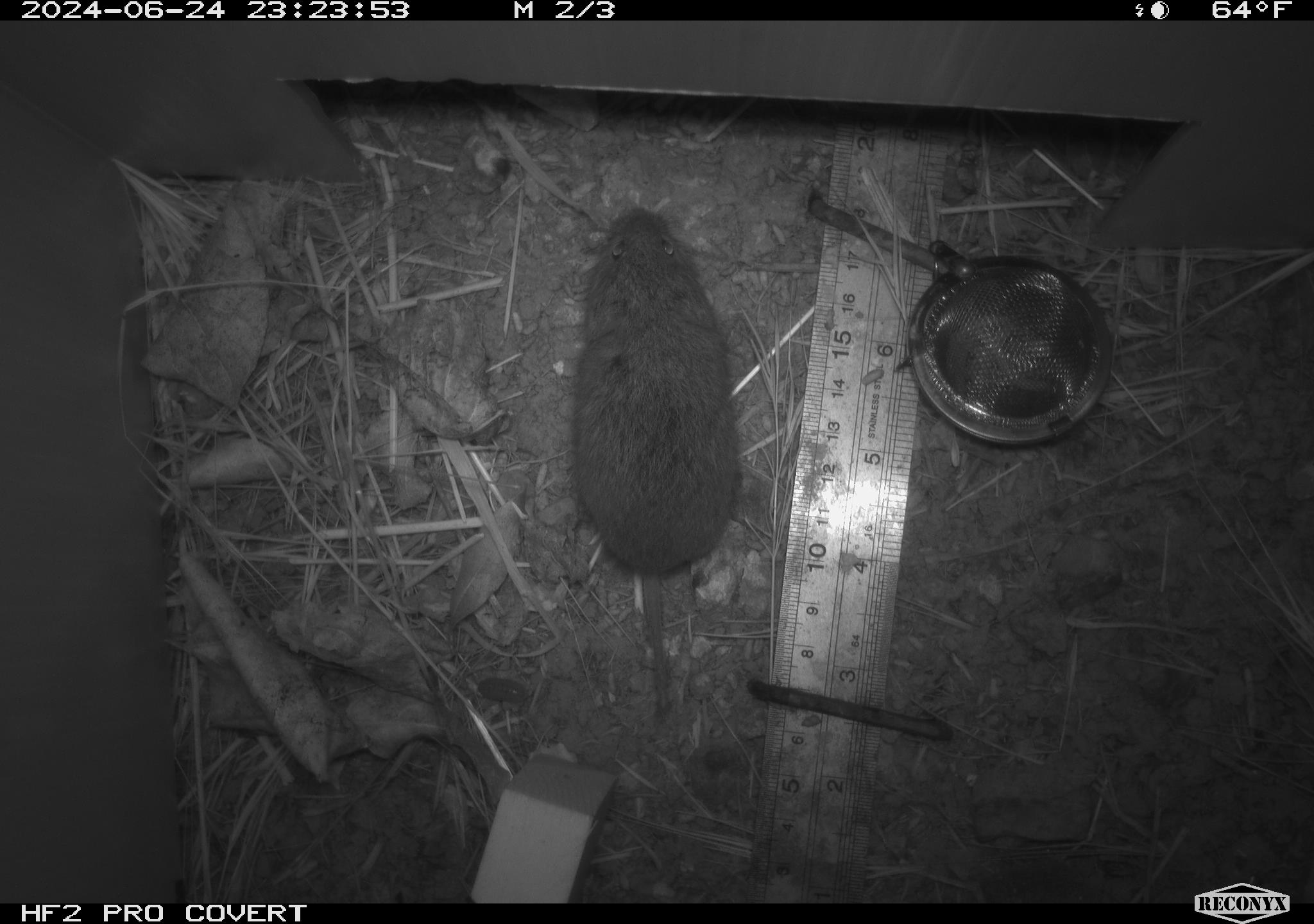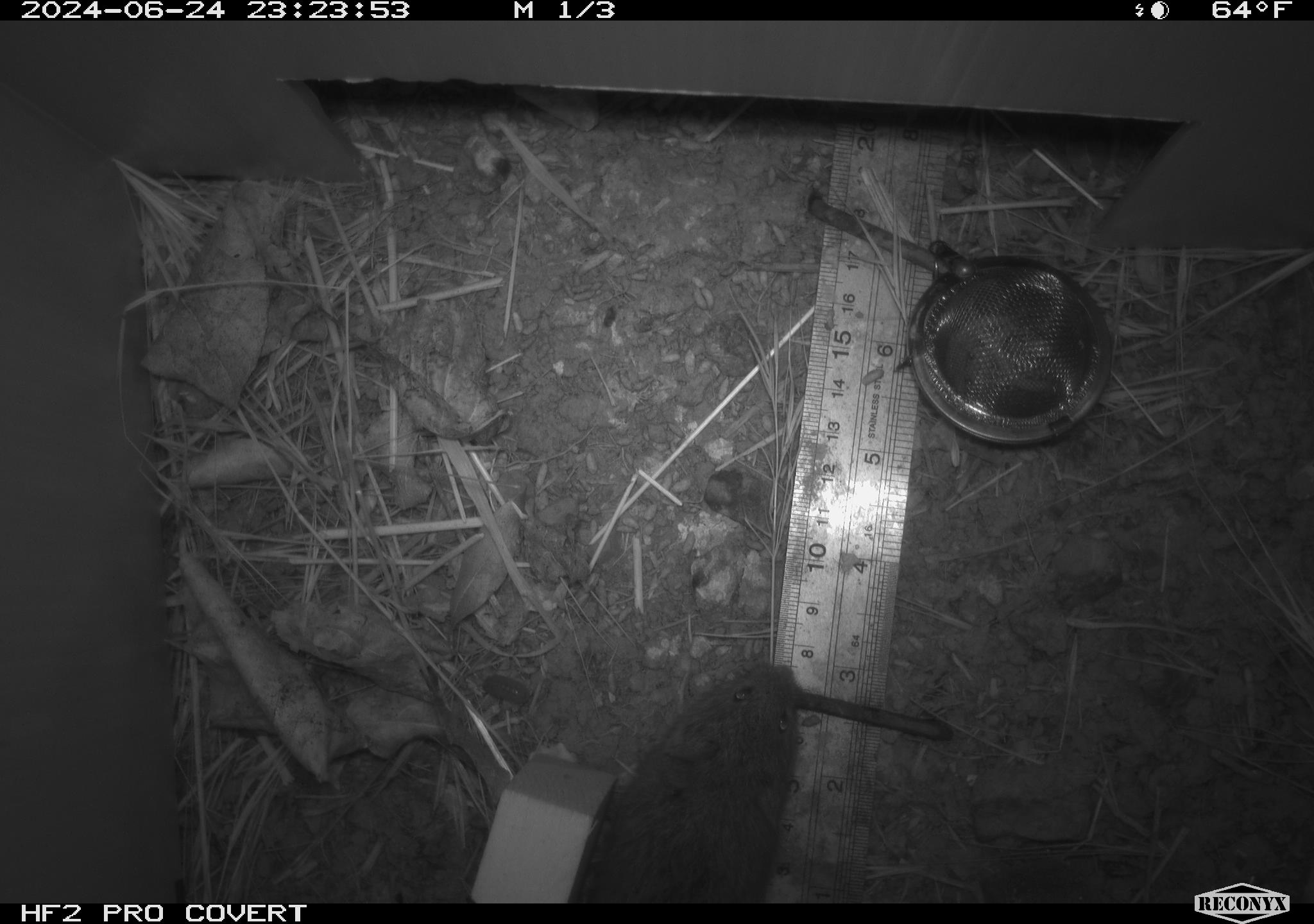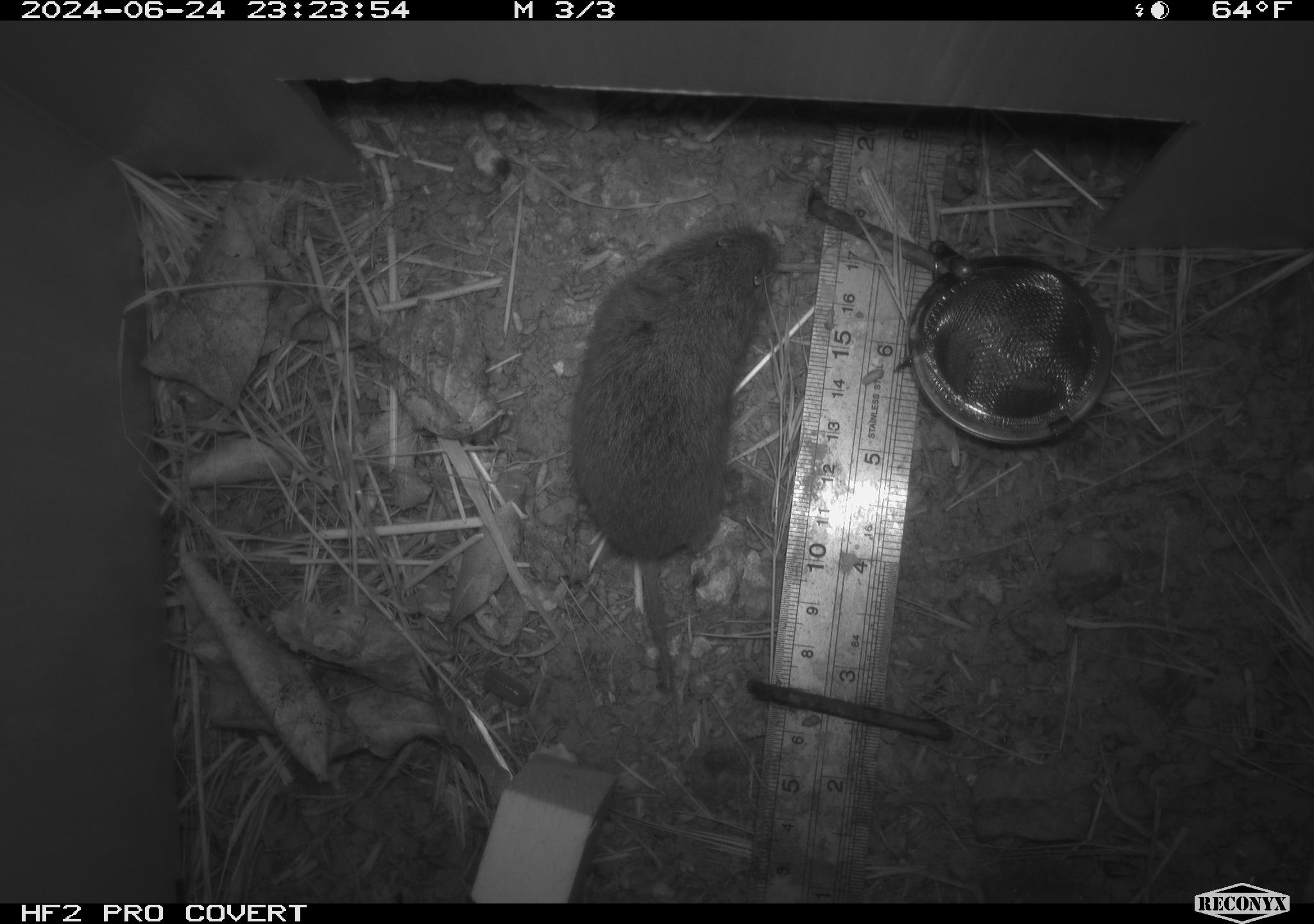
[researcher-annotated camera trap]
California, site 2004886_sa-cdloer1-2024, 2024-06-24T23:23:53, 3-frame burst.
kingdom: Animalia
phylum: Chordata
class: Mammalia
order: Rodentia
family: Cricetidae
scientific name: Arvicolinae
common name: voles, lemmings, and muskrats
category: arvicolinae subfamily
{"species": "arvicolinae subfamily (voles, lemmings, and muskrats) (Arvicolinae)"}